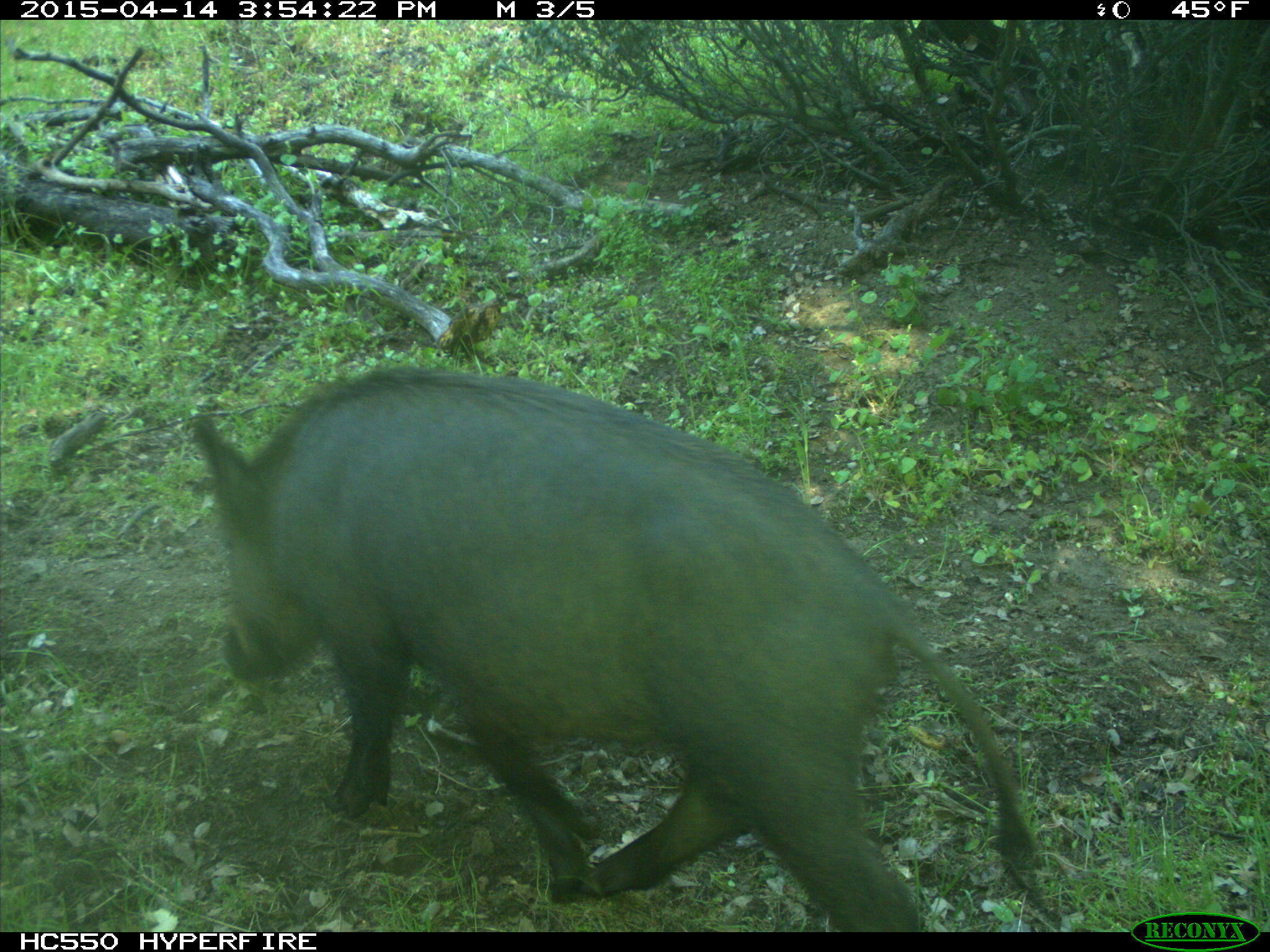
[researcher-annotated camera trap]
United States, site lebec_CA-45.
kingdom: Animalia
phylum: Chordata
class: Mammalia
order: Artiodactyla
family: Suidae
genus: Sus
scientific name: Sus scrofa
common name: wild boar